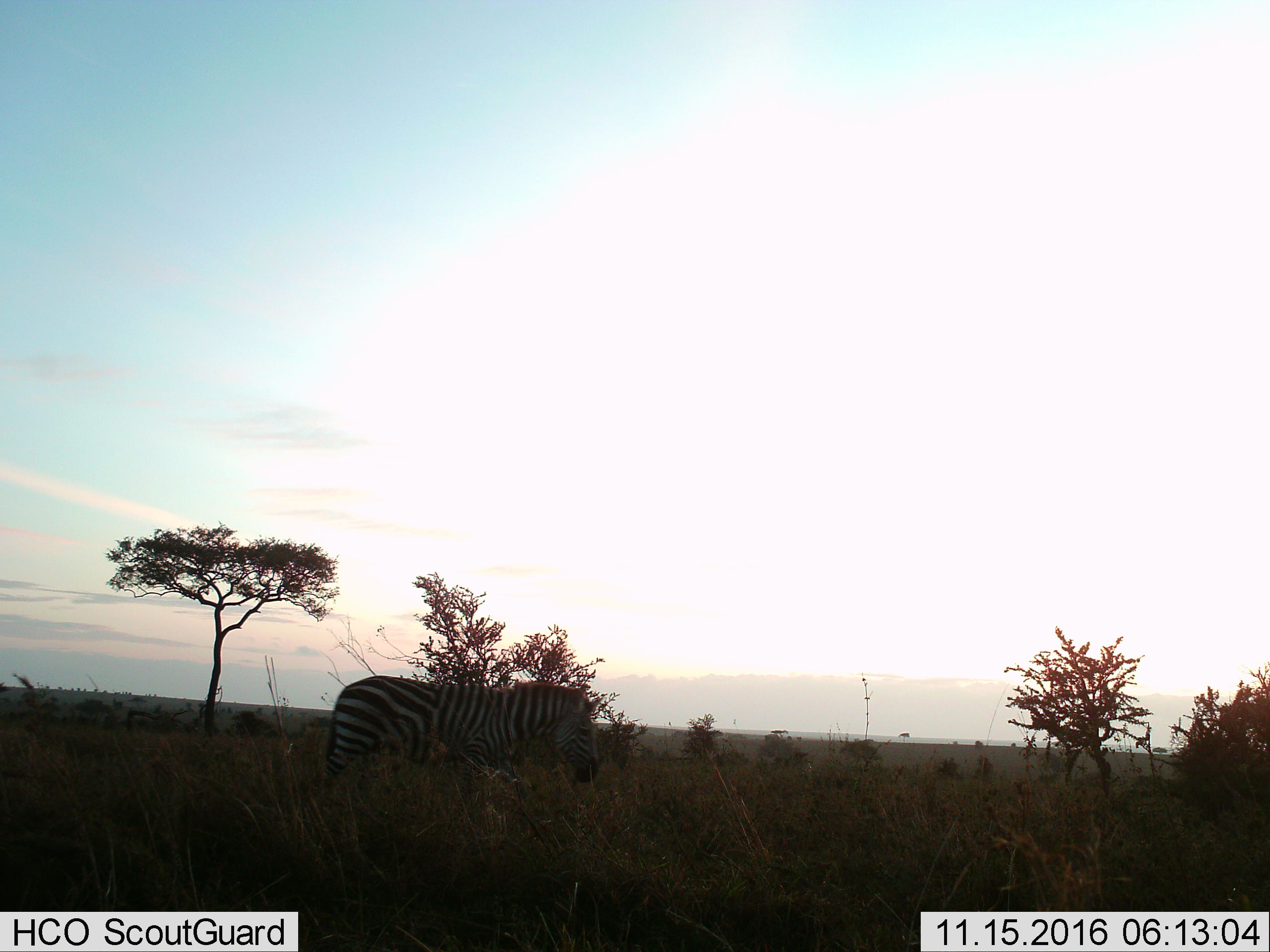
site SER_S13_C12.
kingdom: Animalia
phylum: Chordata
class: Mammalia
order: Perissodactyla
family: Equidae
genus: Equus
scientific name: Equus quagga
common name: plains zebra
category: zebraplains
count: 1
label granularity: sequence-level